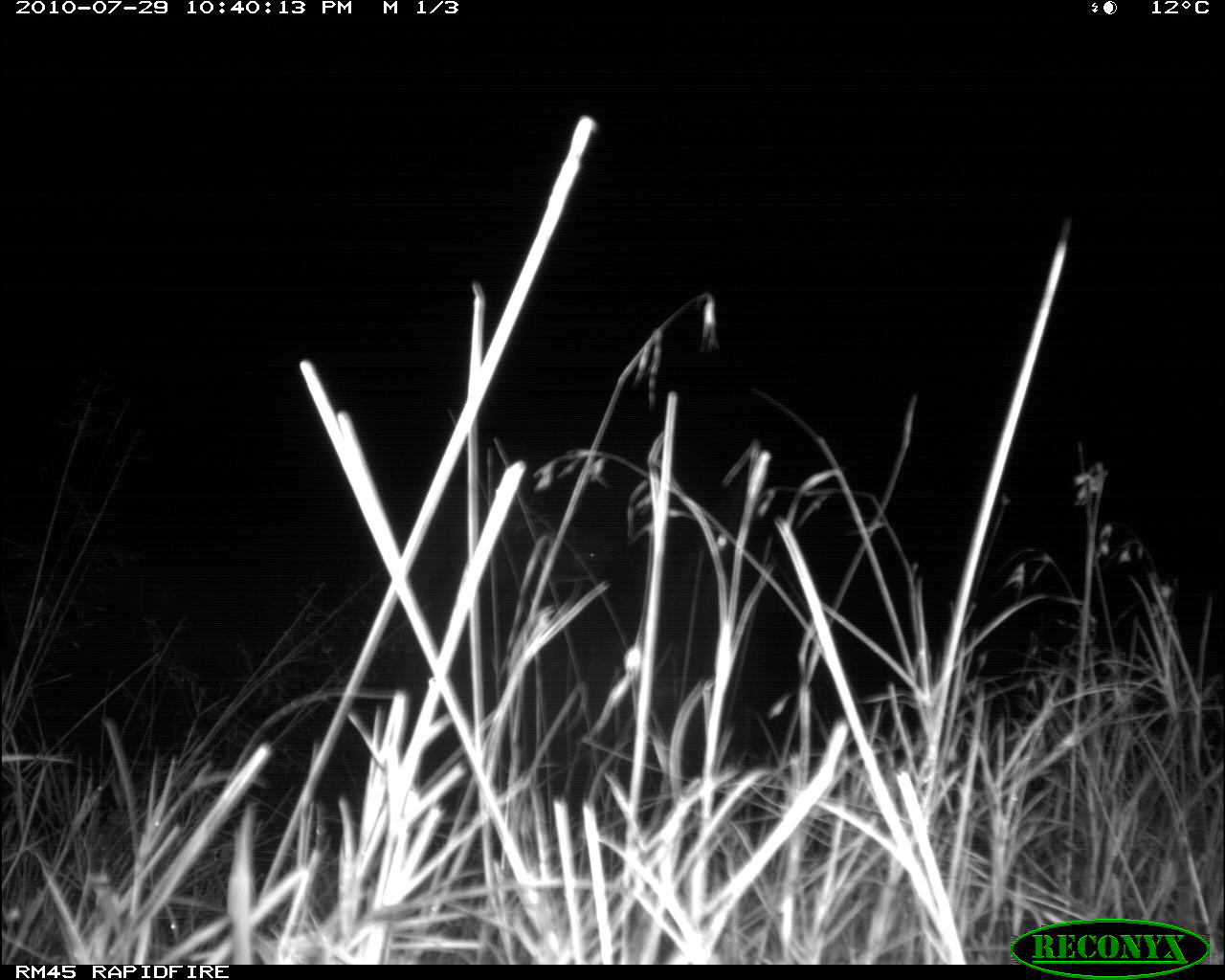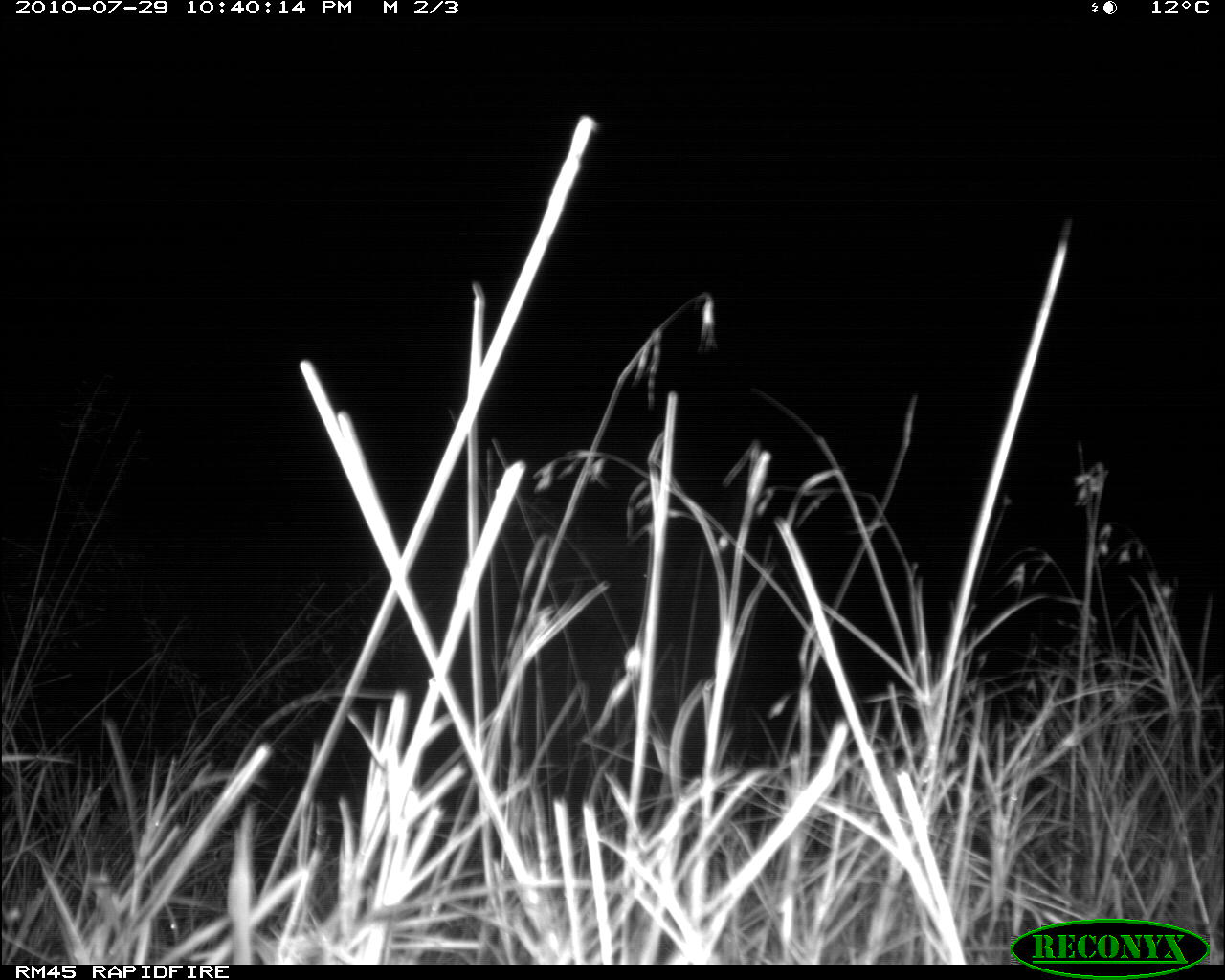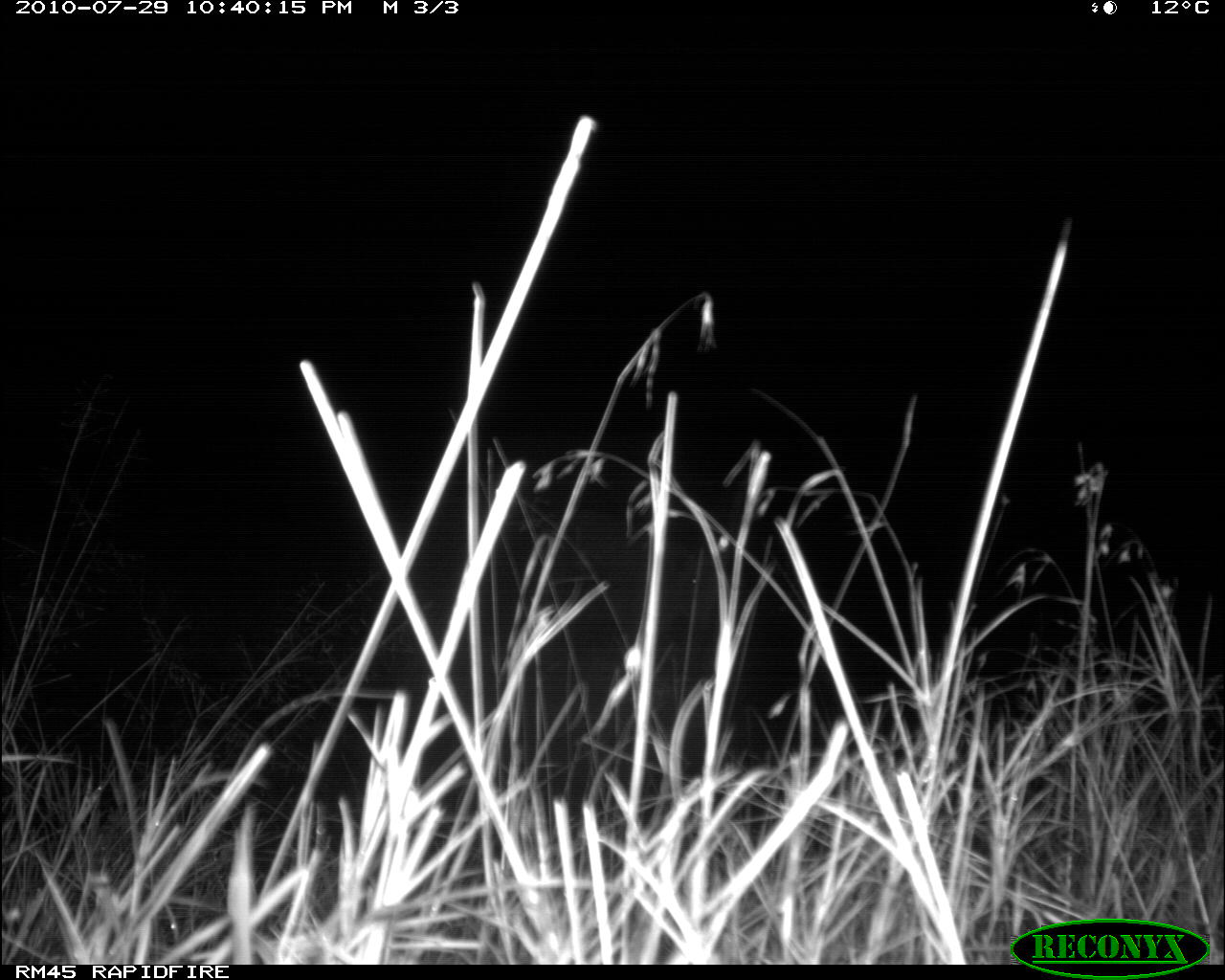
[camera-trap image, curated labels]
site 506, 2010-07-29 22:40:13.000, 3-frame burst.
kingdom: Animalia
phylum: Chordata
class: Mammalia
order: Artiodactyla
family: Bovidae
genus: Bos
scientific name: Bos taurus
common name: domestic cattle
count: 1